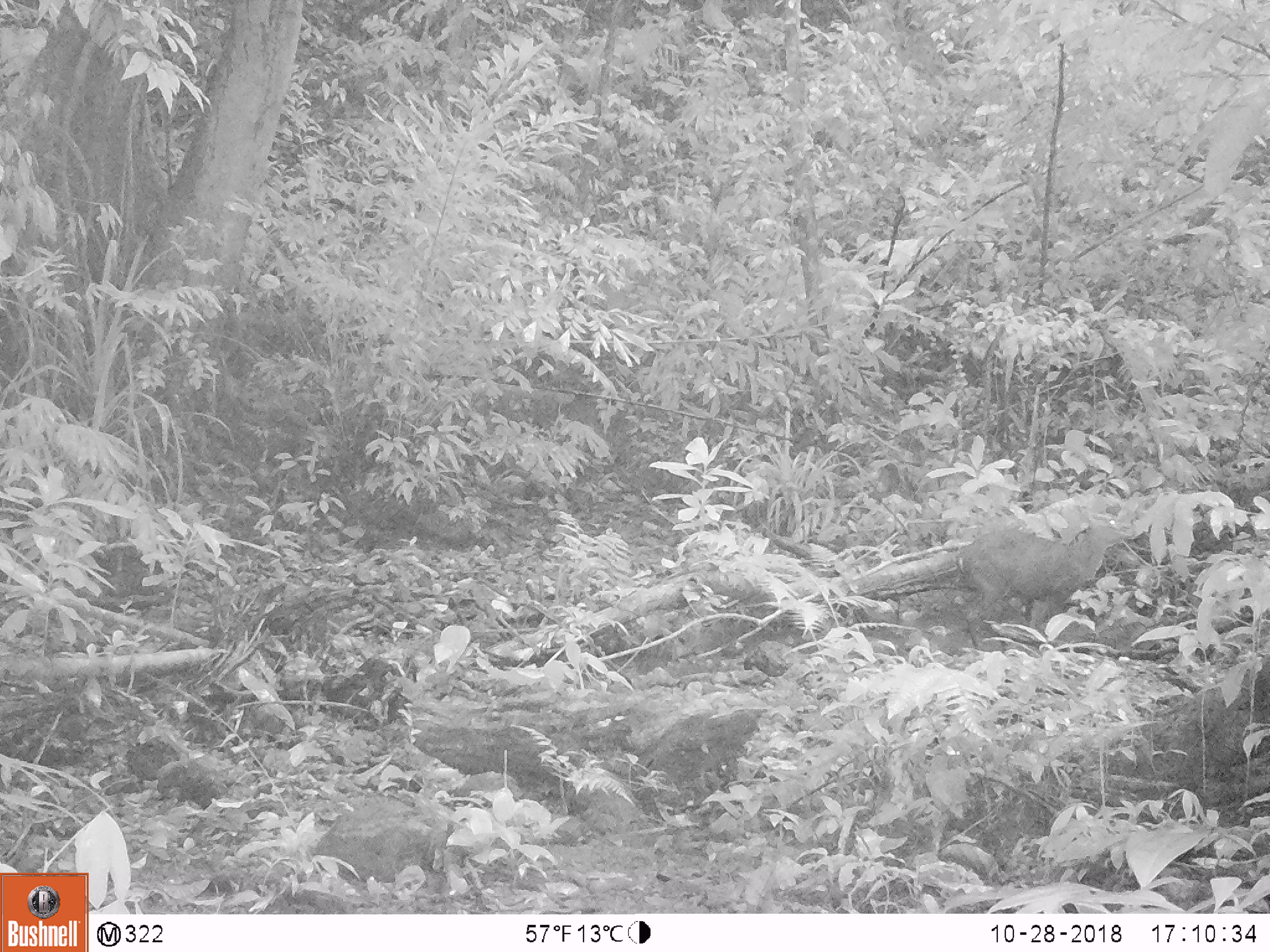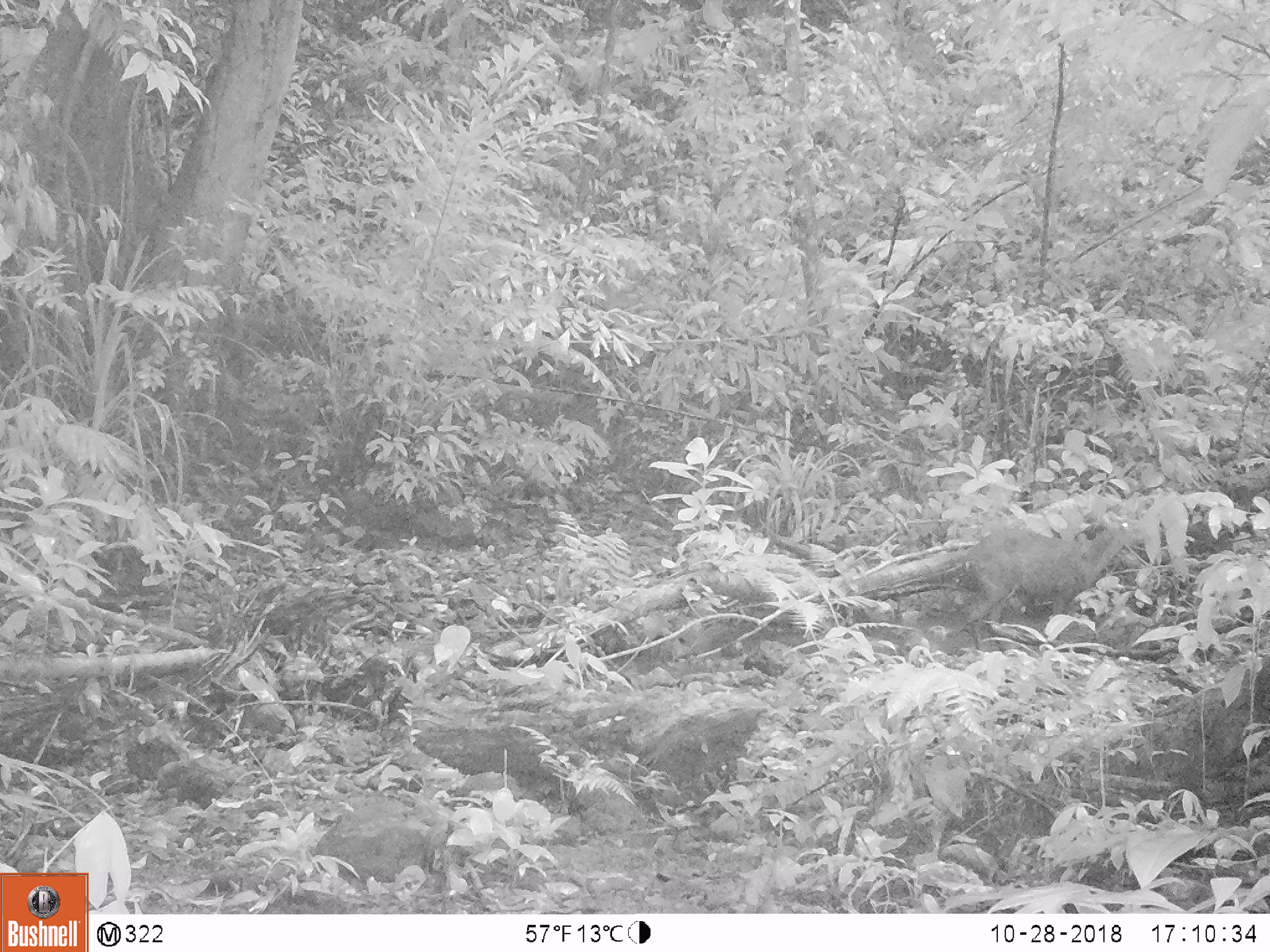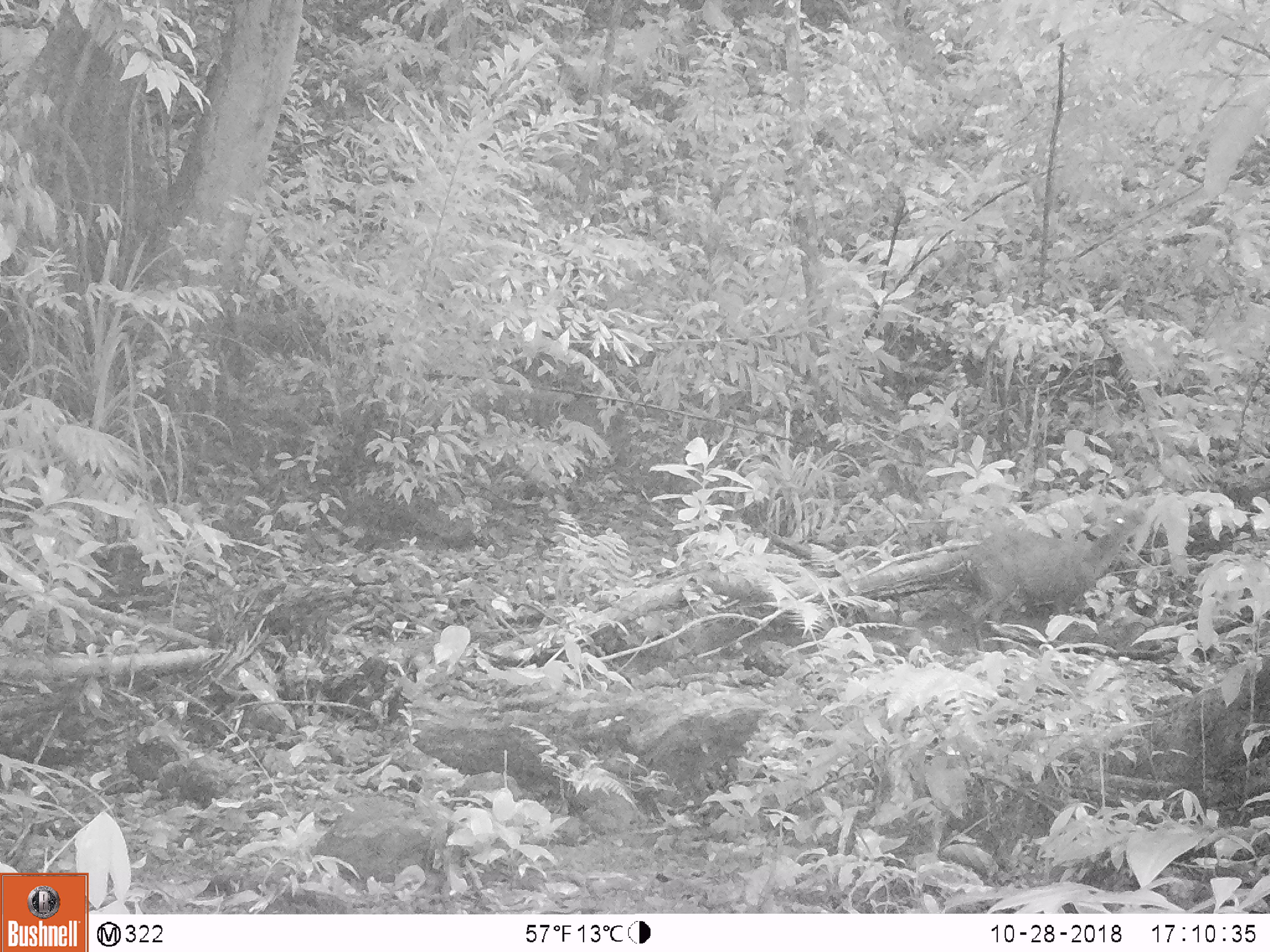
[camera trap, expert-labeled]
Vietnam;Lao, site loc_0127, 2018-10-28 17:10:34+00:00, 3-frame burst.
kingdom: Animalia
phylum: Chordata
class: Mammalia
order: Artiodactyla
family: Cervidae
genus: Muntiacus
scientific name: Muntiacus rooseveltorum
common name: roosevelt's muntjac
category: roosevelts muntjac group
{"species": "roosevelts muntjac group (roosevelt's muntjac) (Muntiacus rooseveltorum)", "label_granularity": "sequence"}